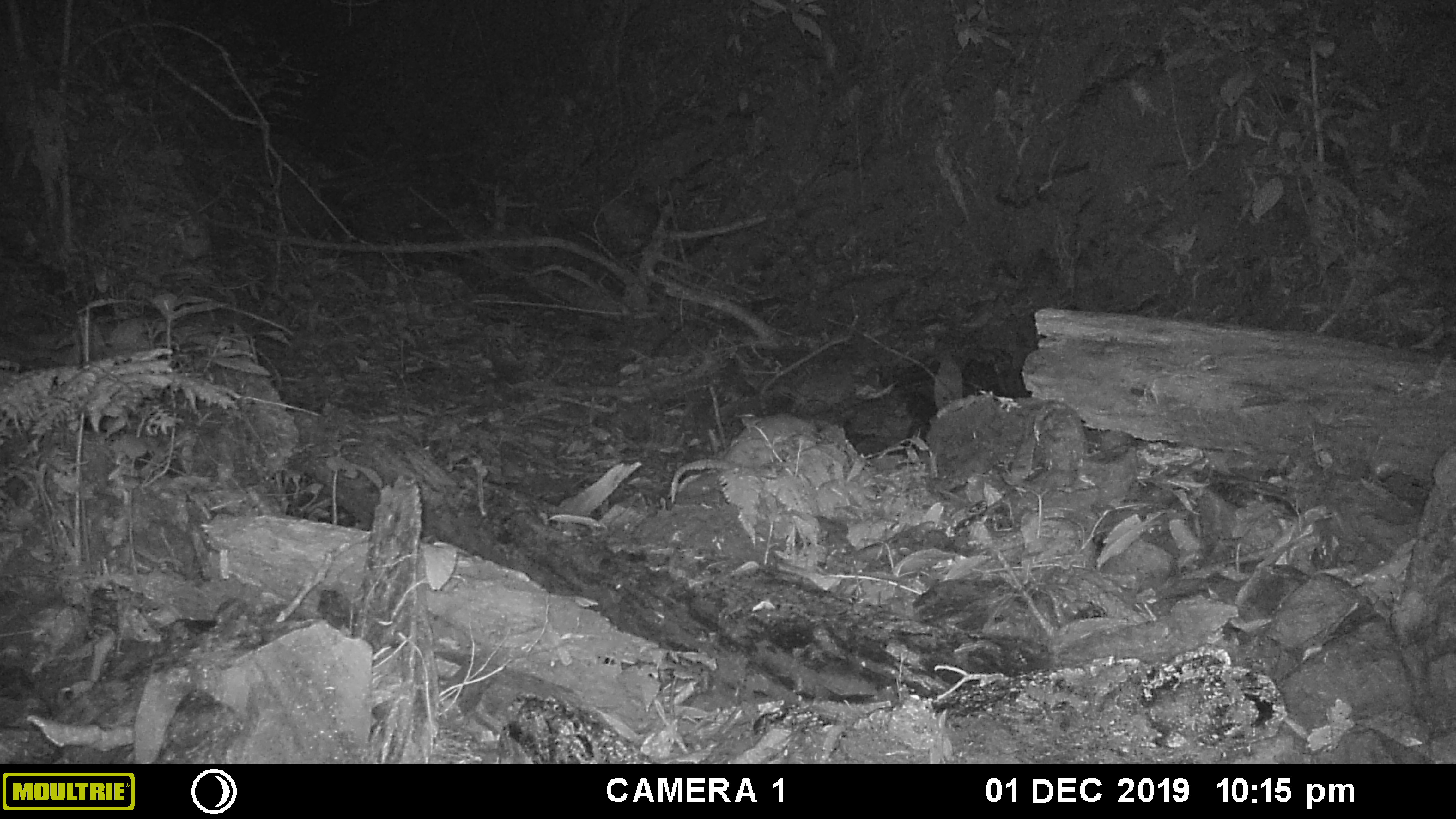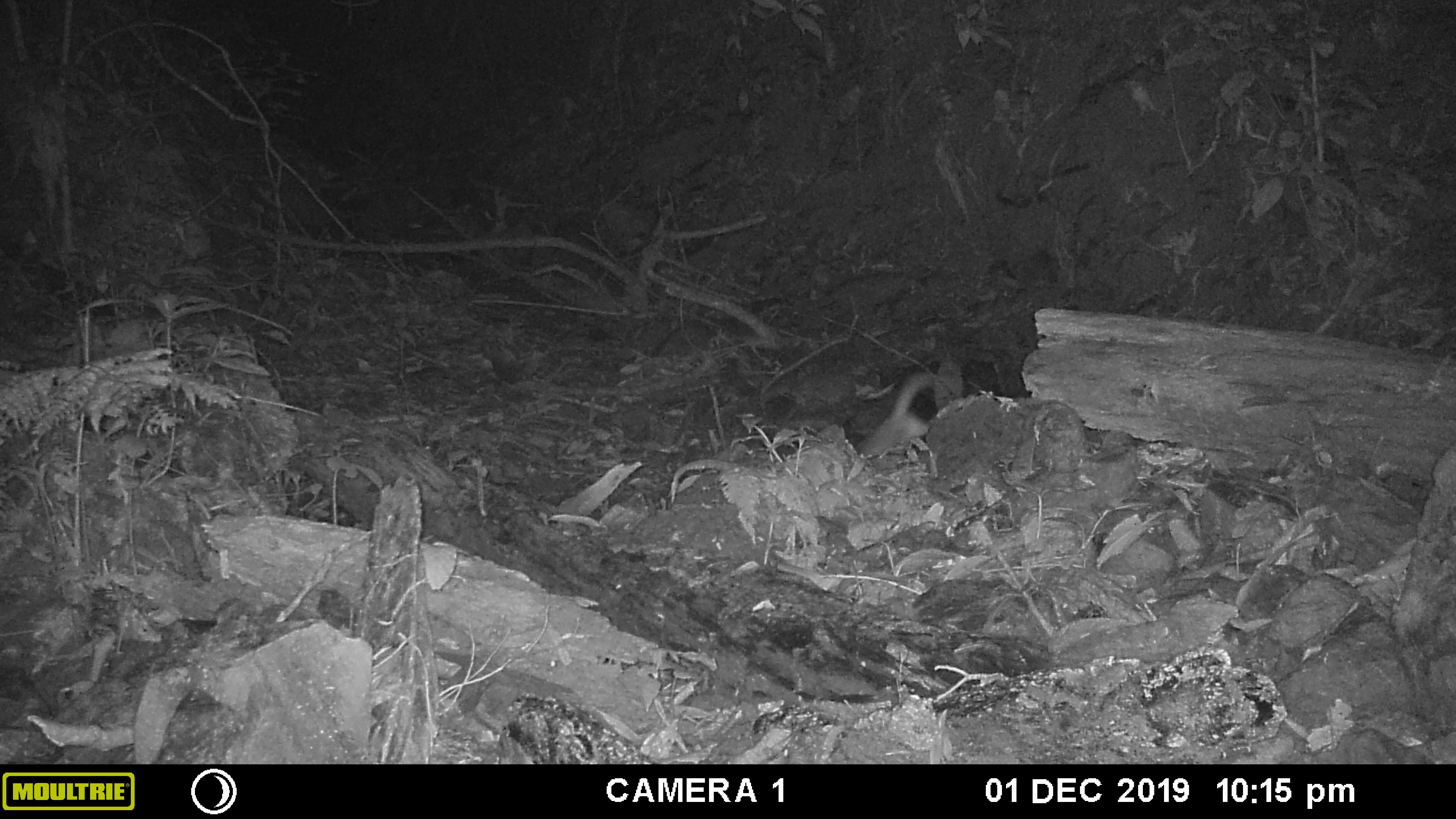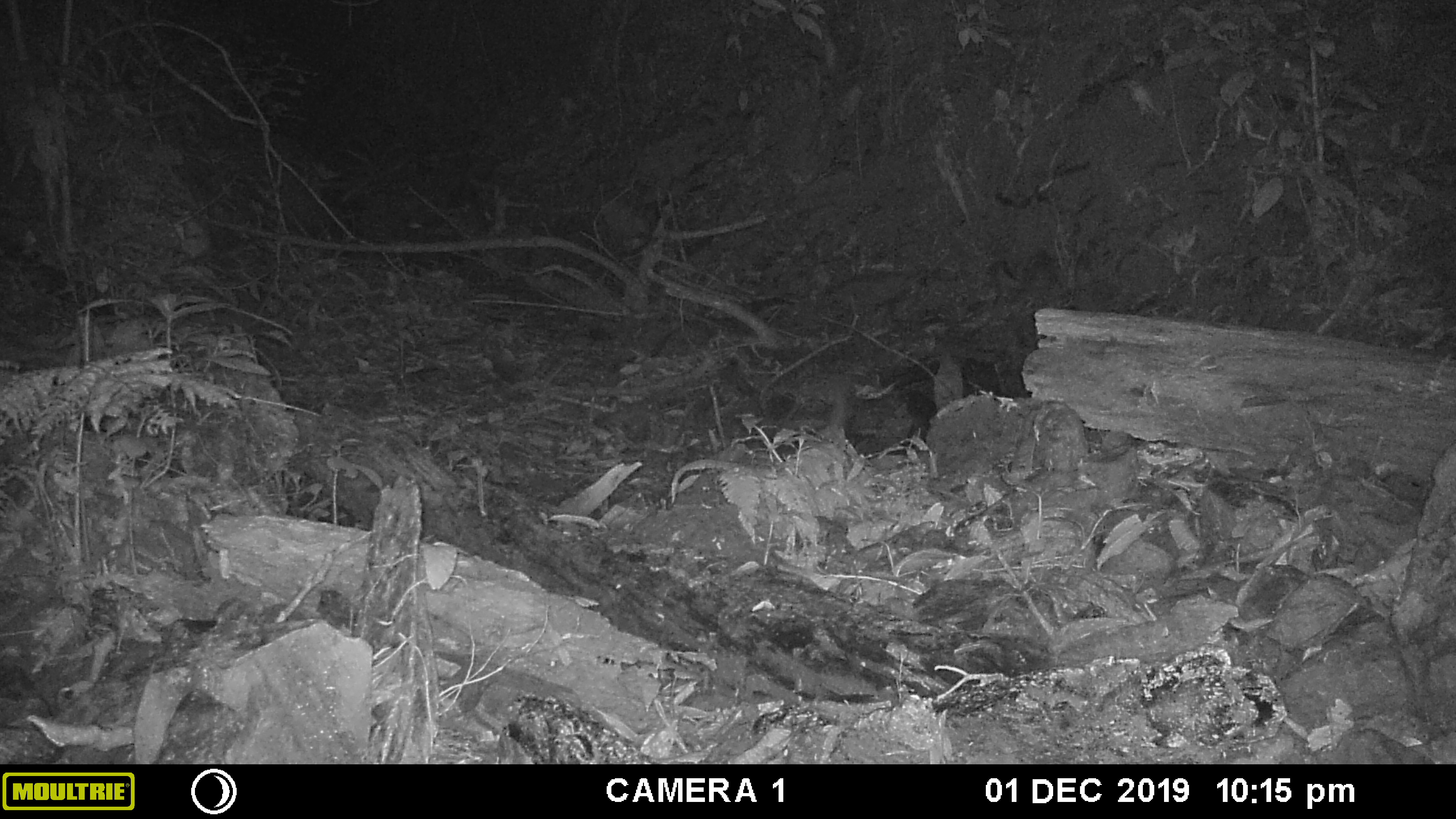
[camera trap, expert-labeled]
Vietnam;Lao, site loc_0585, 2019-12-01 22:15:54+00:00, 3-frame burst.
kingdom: Animalia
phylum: Chordata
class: Mammalia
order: Carnivora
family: Mustelidae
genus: Melogale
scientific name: Melogale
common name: ferret badger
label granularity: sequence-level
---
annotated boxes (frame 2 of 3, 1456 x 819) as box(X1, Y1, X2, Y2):
ferret badger: box(855, 373, 934, 456)